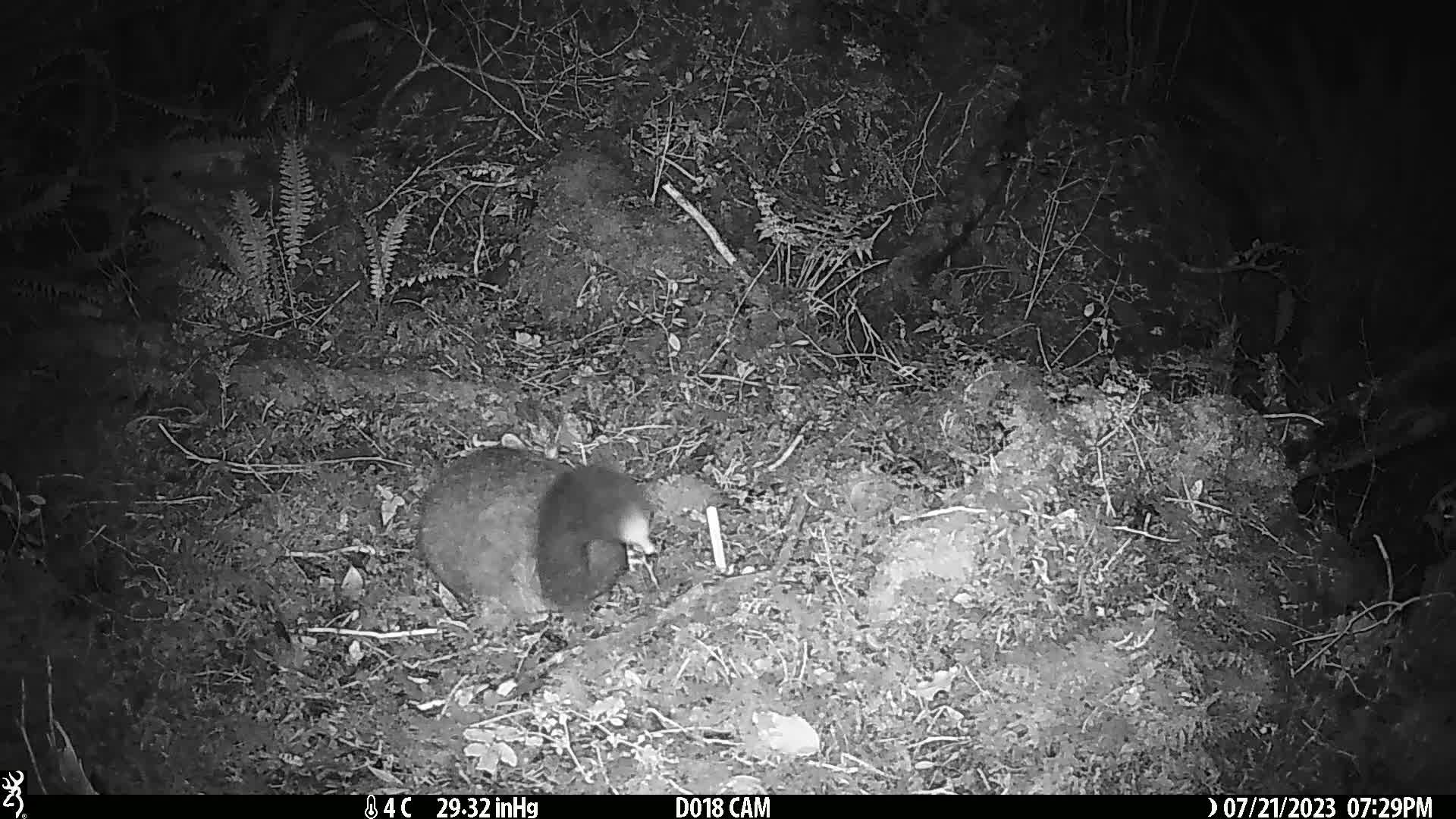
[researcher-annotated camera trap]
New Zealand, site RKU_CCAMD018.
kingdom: Animalia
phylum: Chordata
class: Mammalia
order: Diprotodontia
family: Phalangeridae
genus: Trichosurus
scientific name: Trichosurus vulpecula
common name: common brushtail possum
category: possum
Possum (common brushtail possum) (Trichosurus vulpecula).